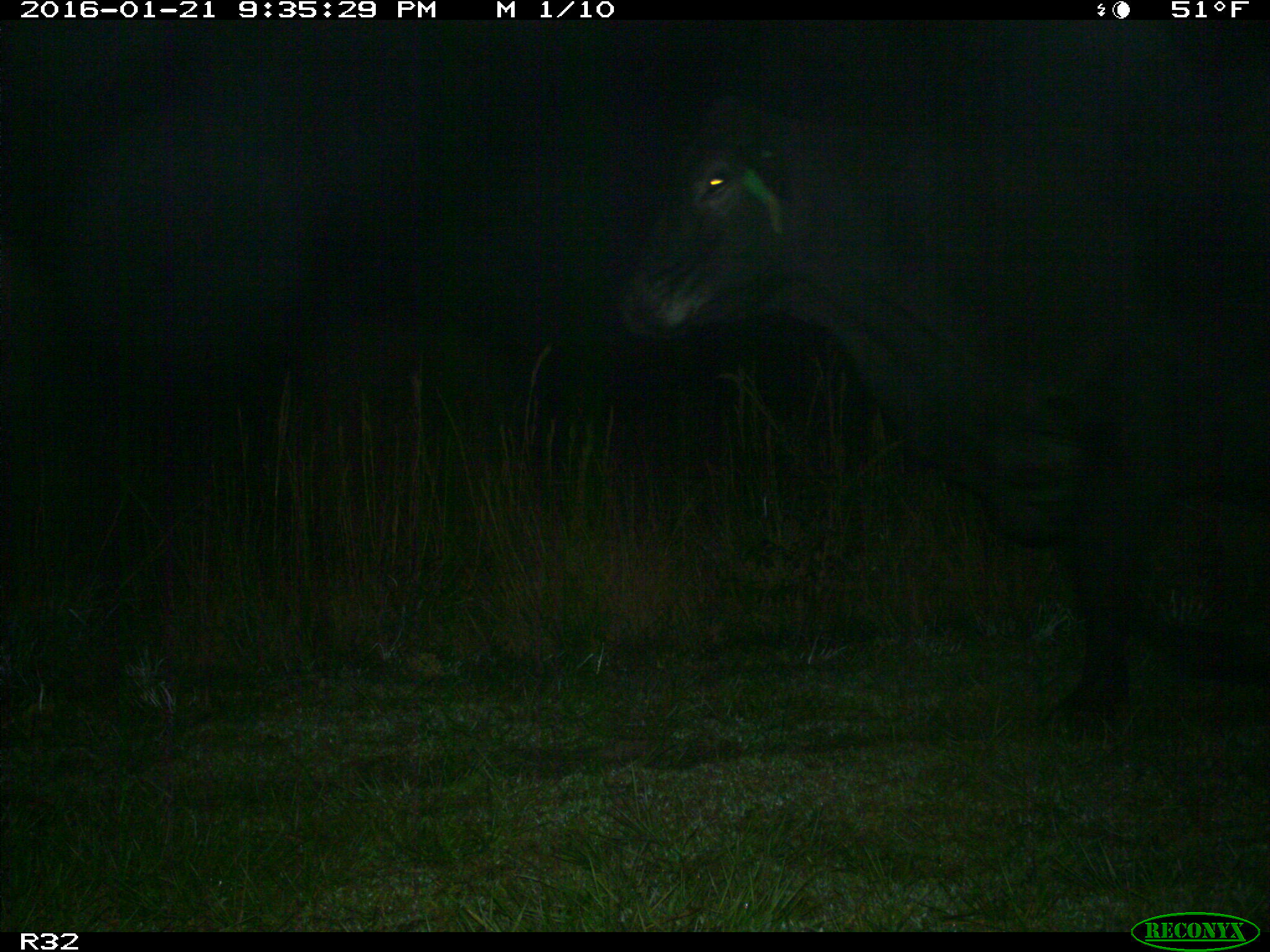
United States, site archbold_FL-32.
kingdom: Animalia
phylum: Chordata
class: Mammalia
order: Artiodactyla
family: Bovidae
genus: Bos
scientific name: Bos taurus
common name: domestic cow